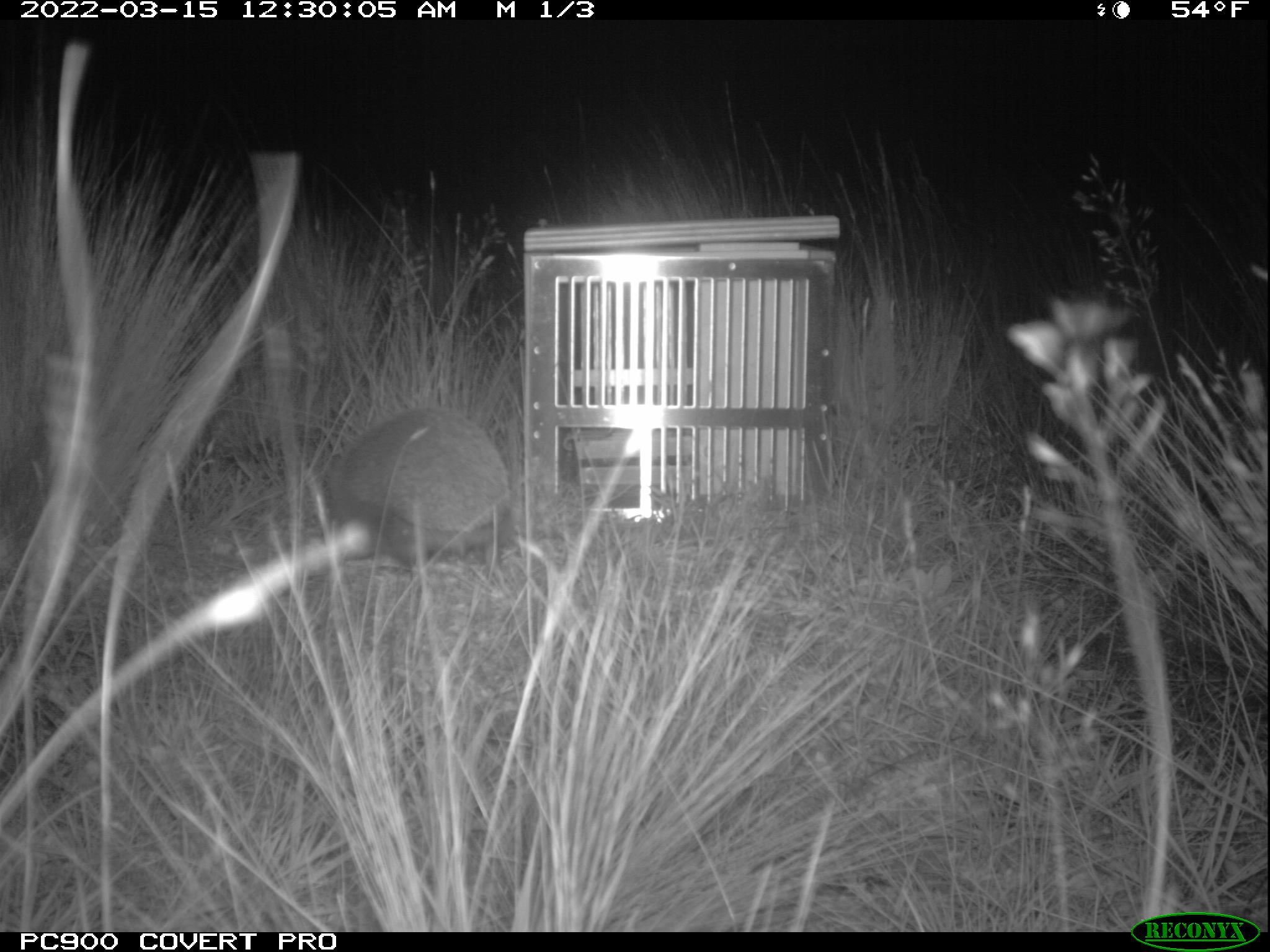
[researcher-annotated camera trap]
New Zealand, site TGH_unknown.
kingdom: Animalia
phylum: Chordata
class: Mammalia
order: Eulipotyphla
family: Erinaceidae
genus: Erinaceus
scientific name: Erinaceus europaeus europaeus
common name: european hedgehog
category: hedgehog